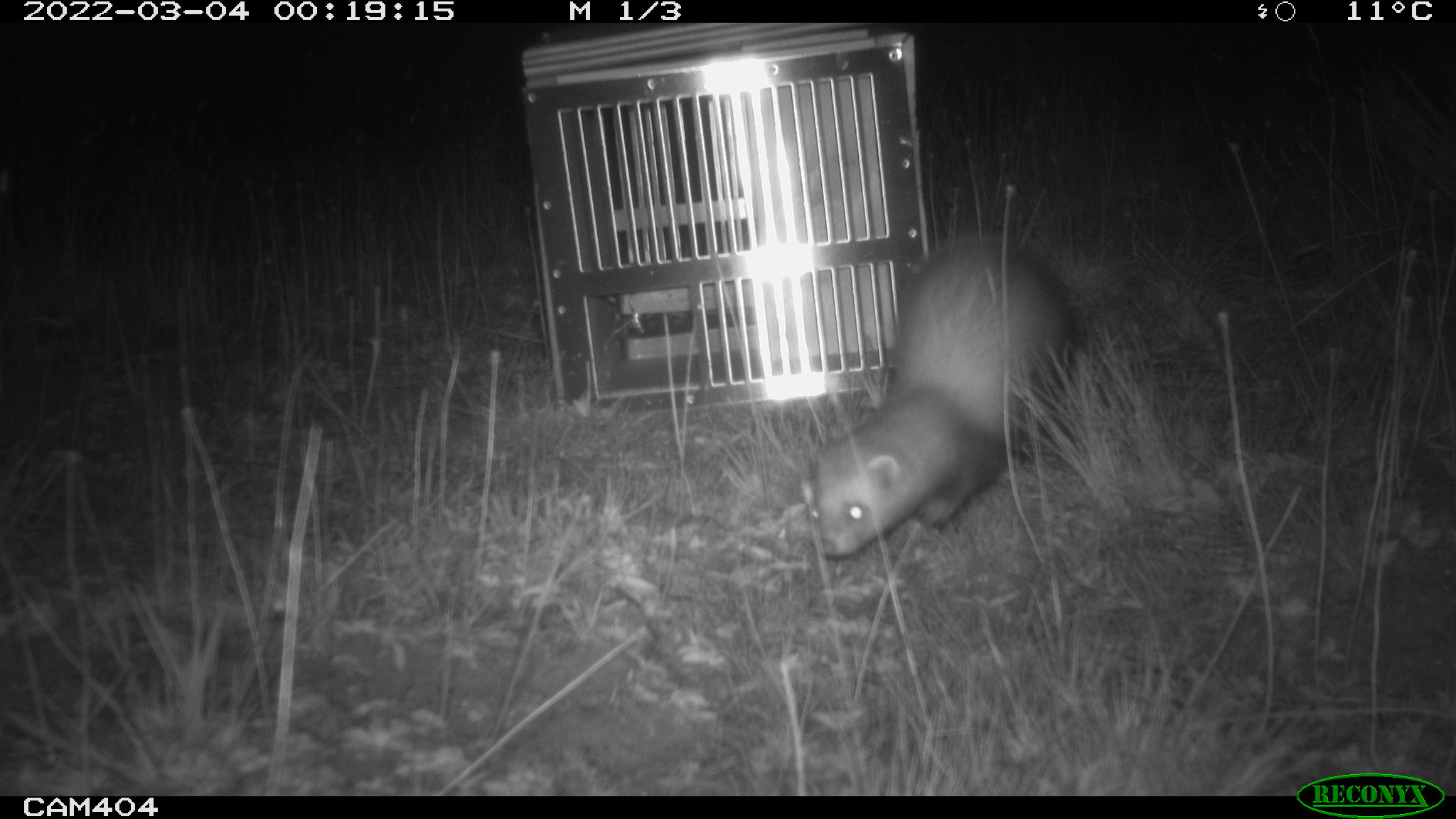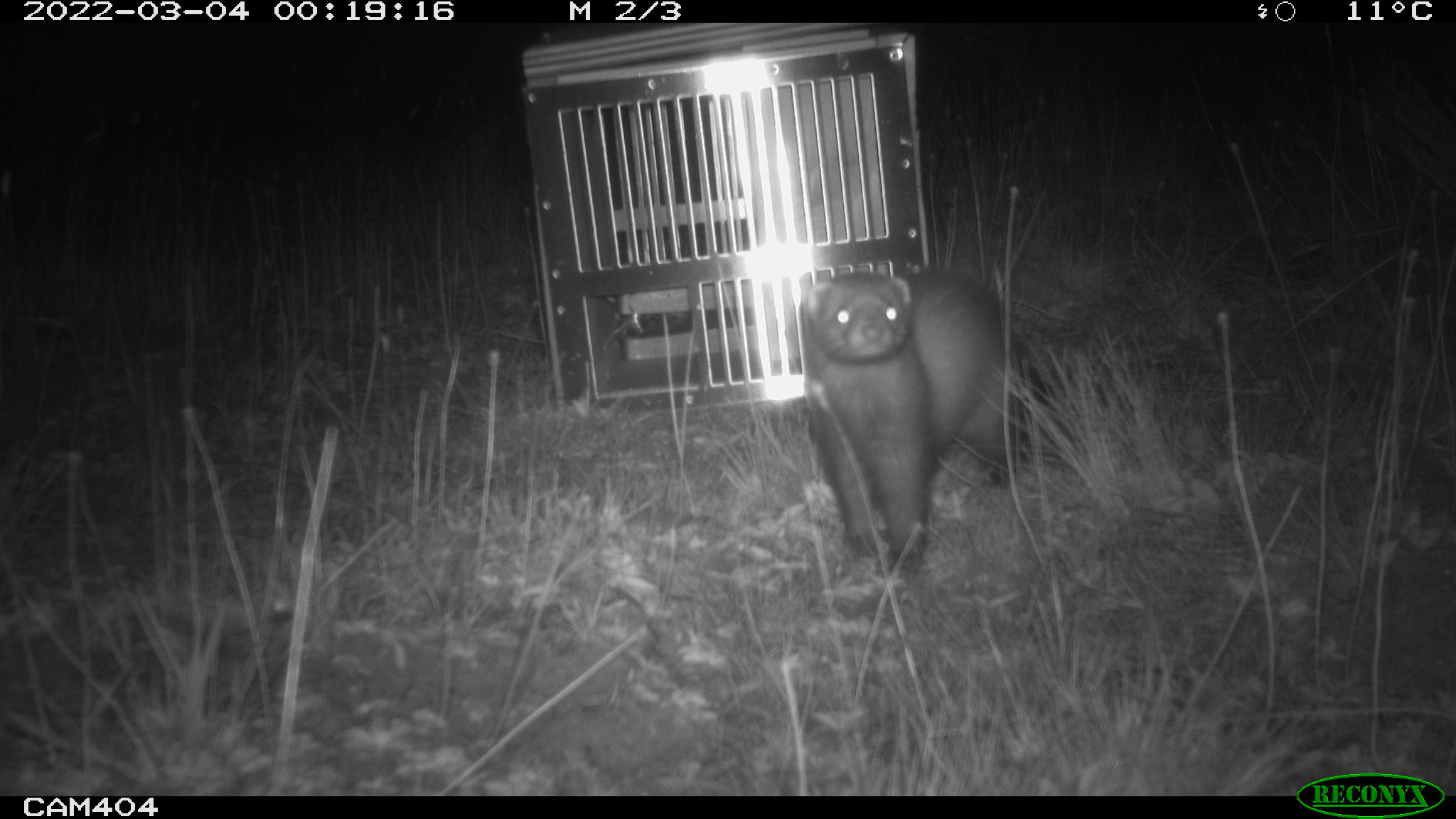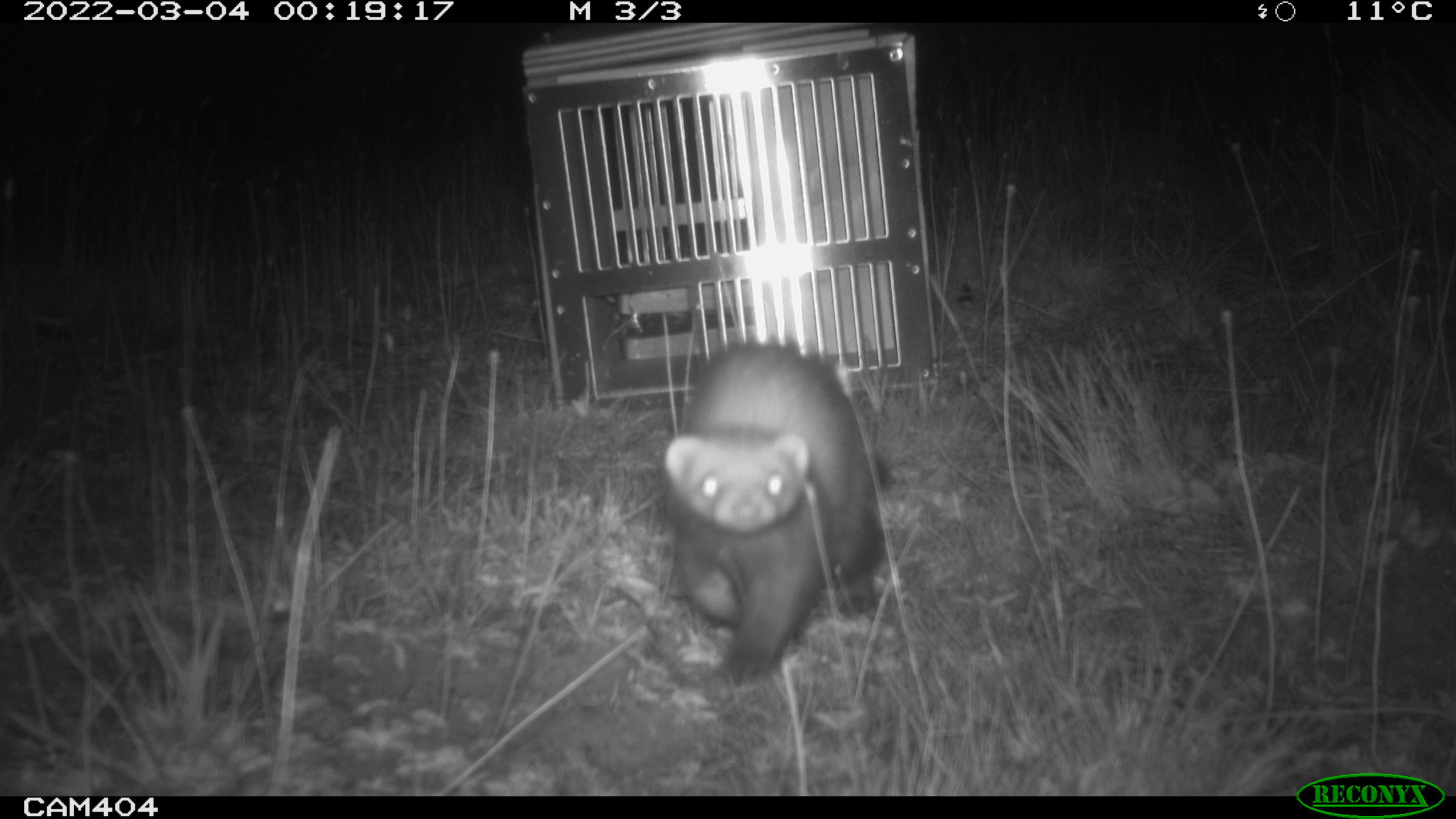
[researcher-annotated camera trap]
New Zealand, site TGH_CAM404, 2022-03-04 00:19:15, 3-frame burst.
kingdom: Animalia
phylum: Chordata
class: Mammalia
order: Carnivora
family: Mustelidae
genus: Mustela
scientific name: Mustela furo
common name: ferret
Ferret (Mustela furo).